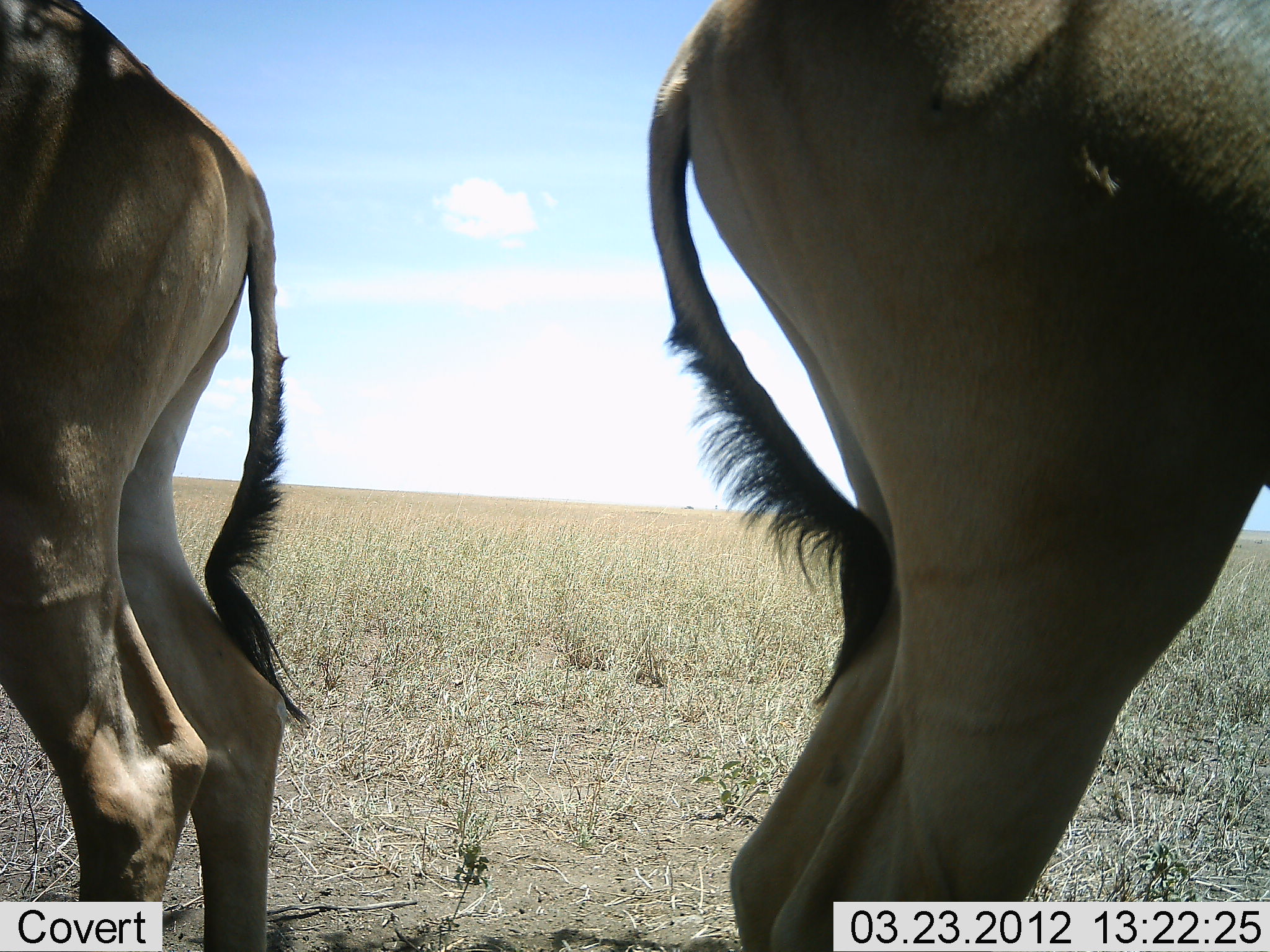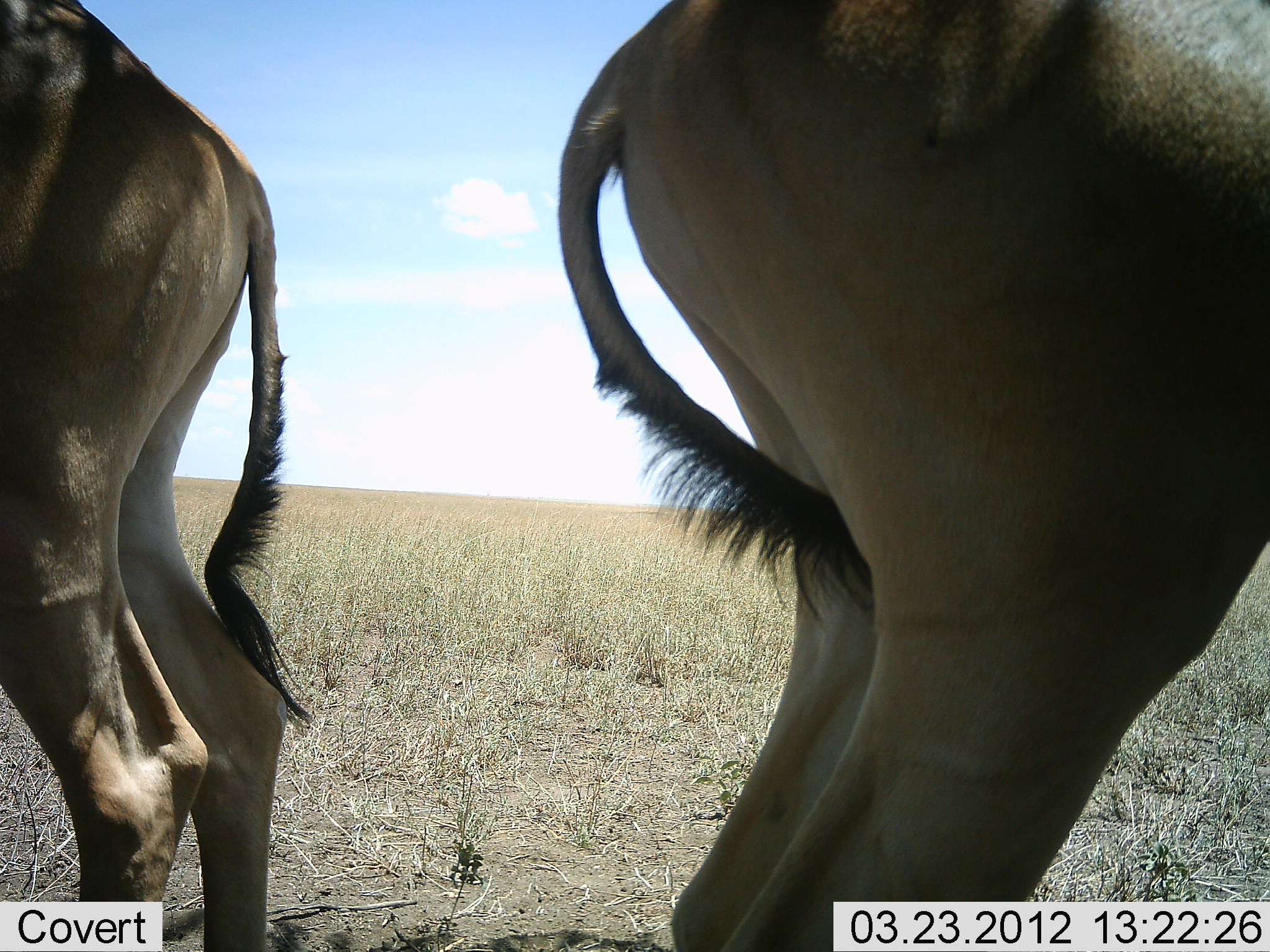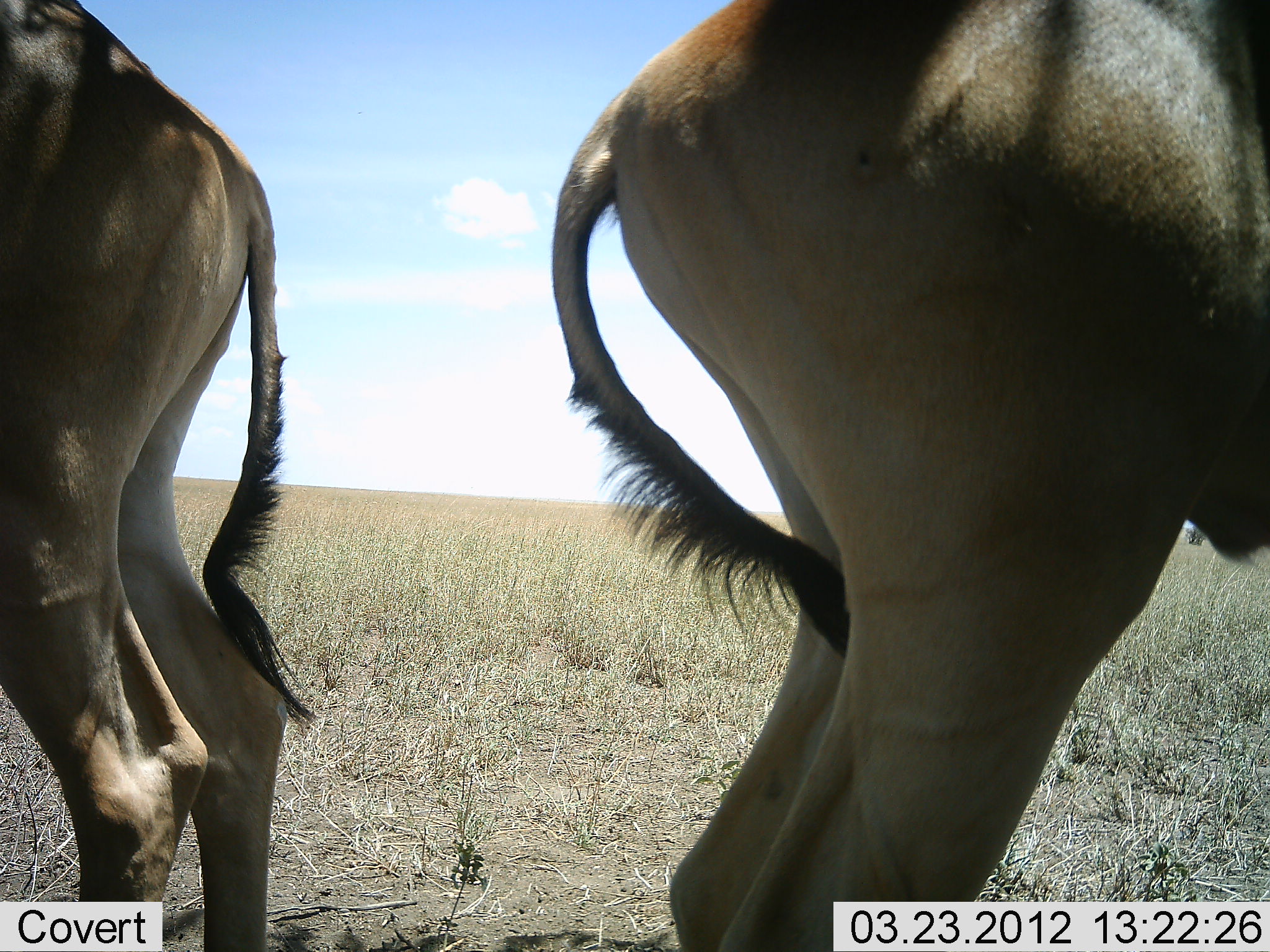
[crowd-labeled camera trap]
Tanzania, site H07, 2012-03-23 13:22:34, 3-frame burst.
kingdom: Animalia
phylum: Chordata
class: Mammalia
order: Artiodactyla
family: Bovidae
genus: Alcelaphus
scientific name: Alcelaphus buselaphus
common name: hartebeest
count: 2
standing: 100%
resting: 0%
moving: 0%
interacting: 0%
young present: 0%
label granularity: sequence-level